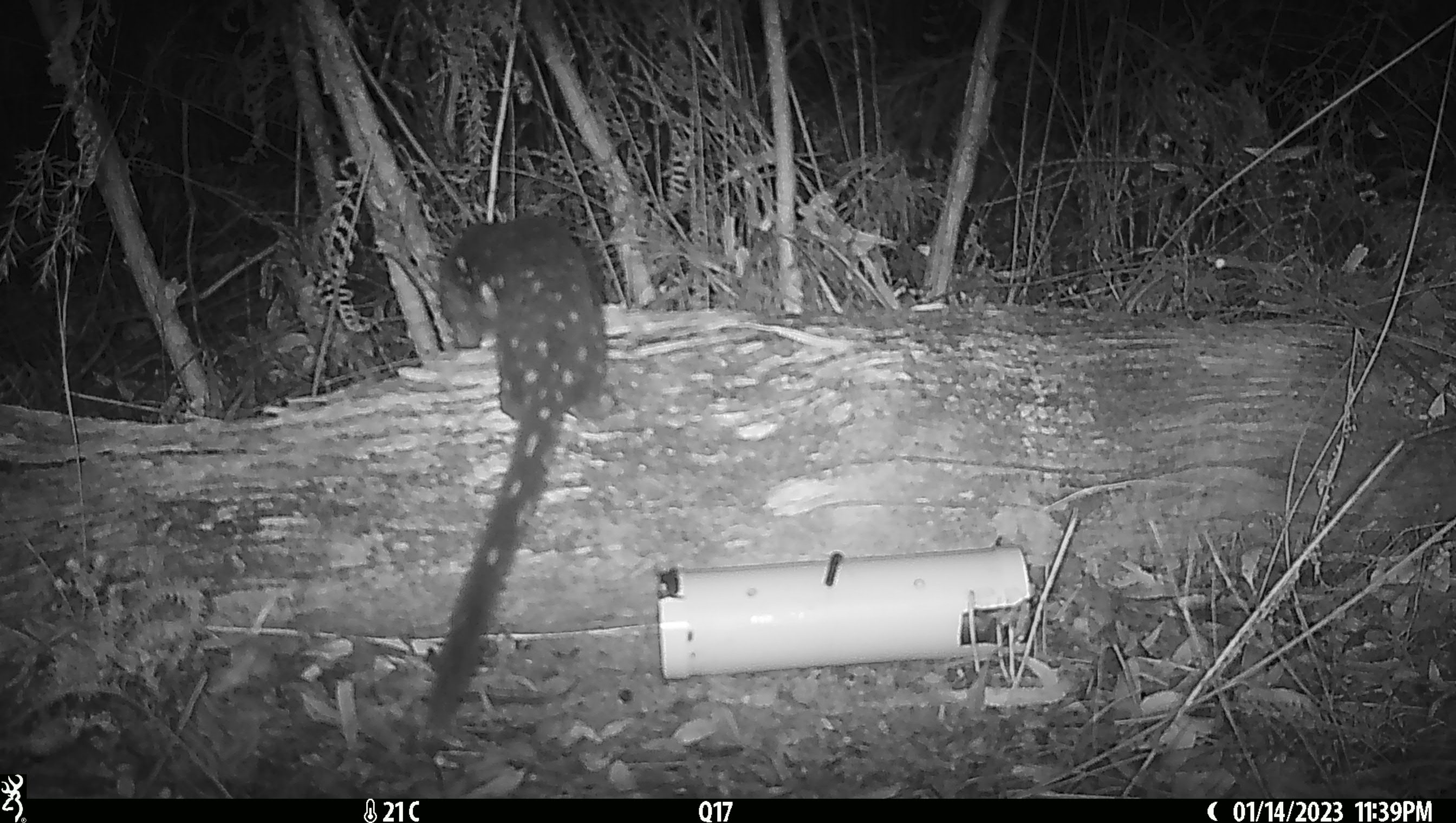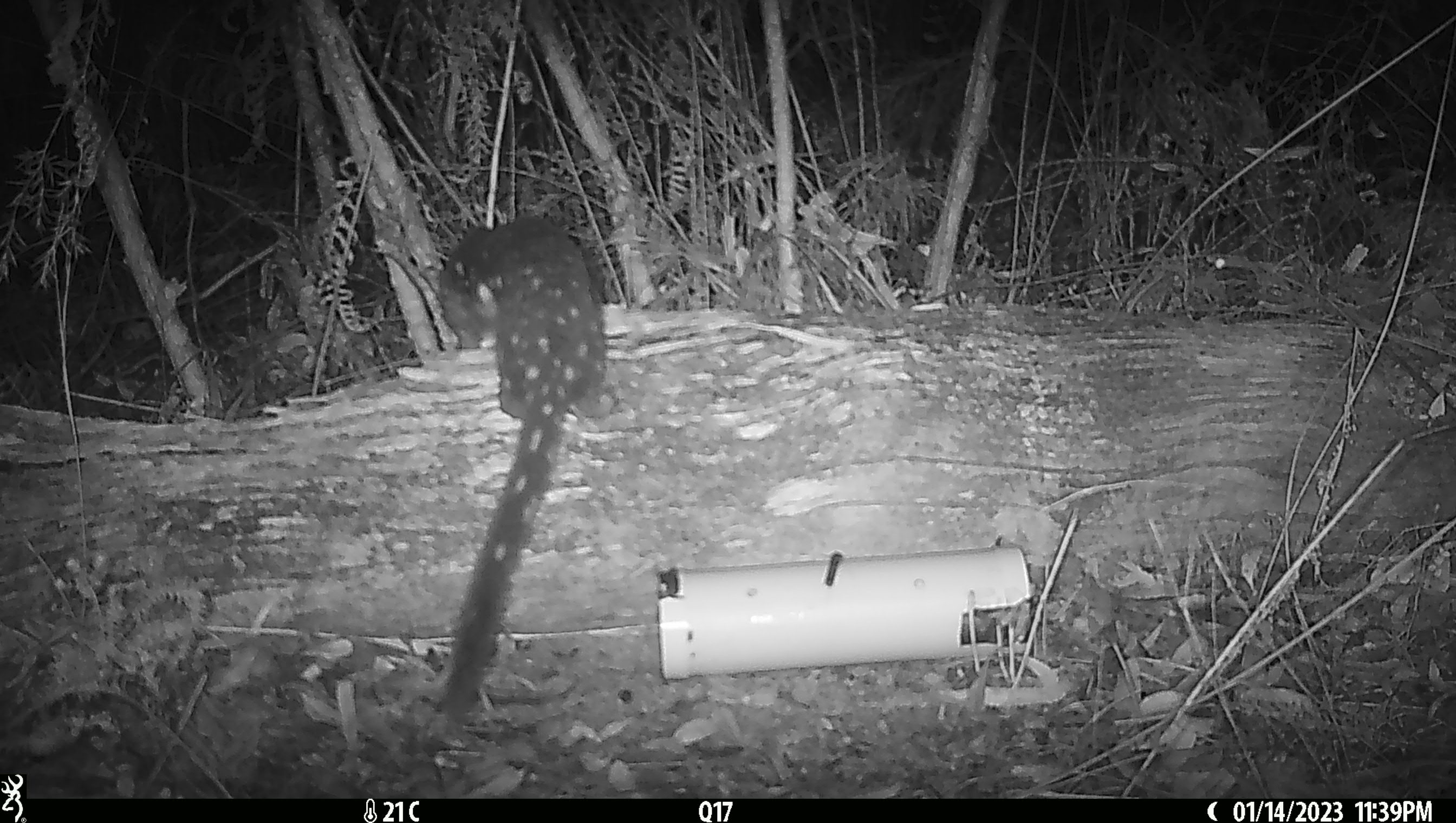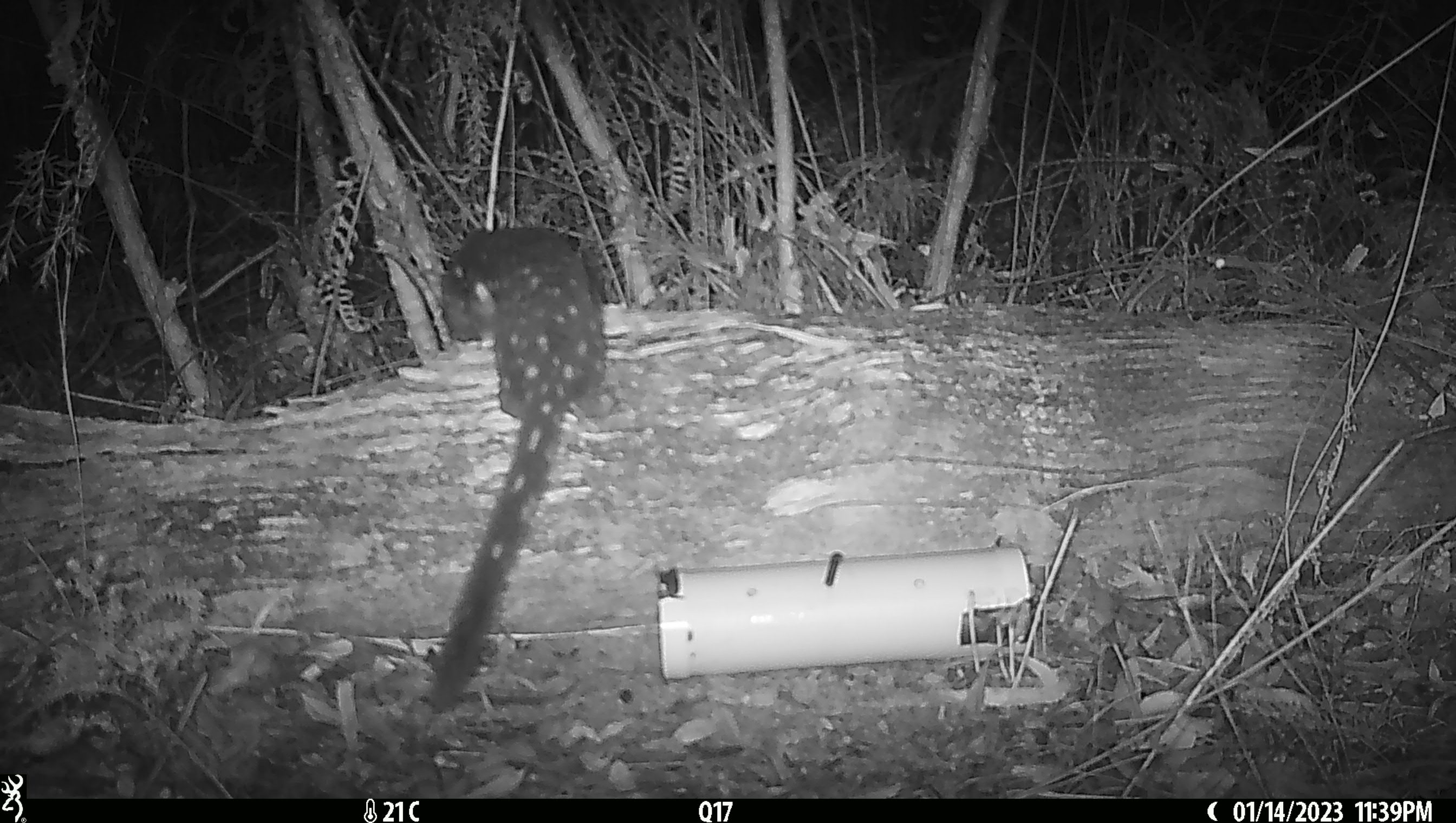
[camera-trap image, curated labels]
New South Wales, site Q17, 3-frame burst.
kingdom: Animalia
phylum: Chordata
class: Mammalia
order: Dasyuromorphia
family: Dasyuridae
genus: Dasyurus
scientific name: Dasyurus maculatus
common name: spotted-tailed quoll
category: quoll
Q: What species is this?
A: Quoll (spotted-tailed quoll) (Dasyurus maculatus).